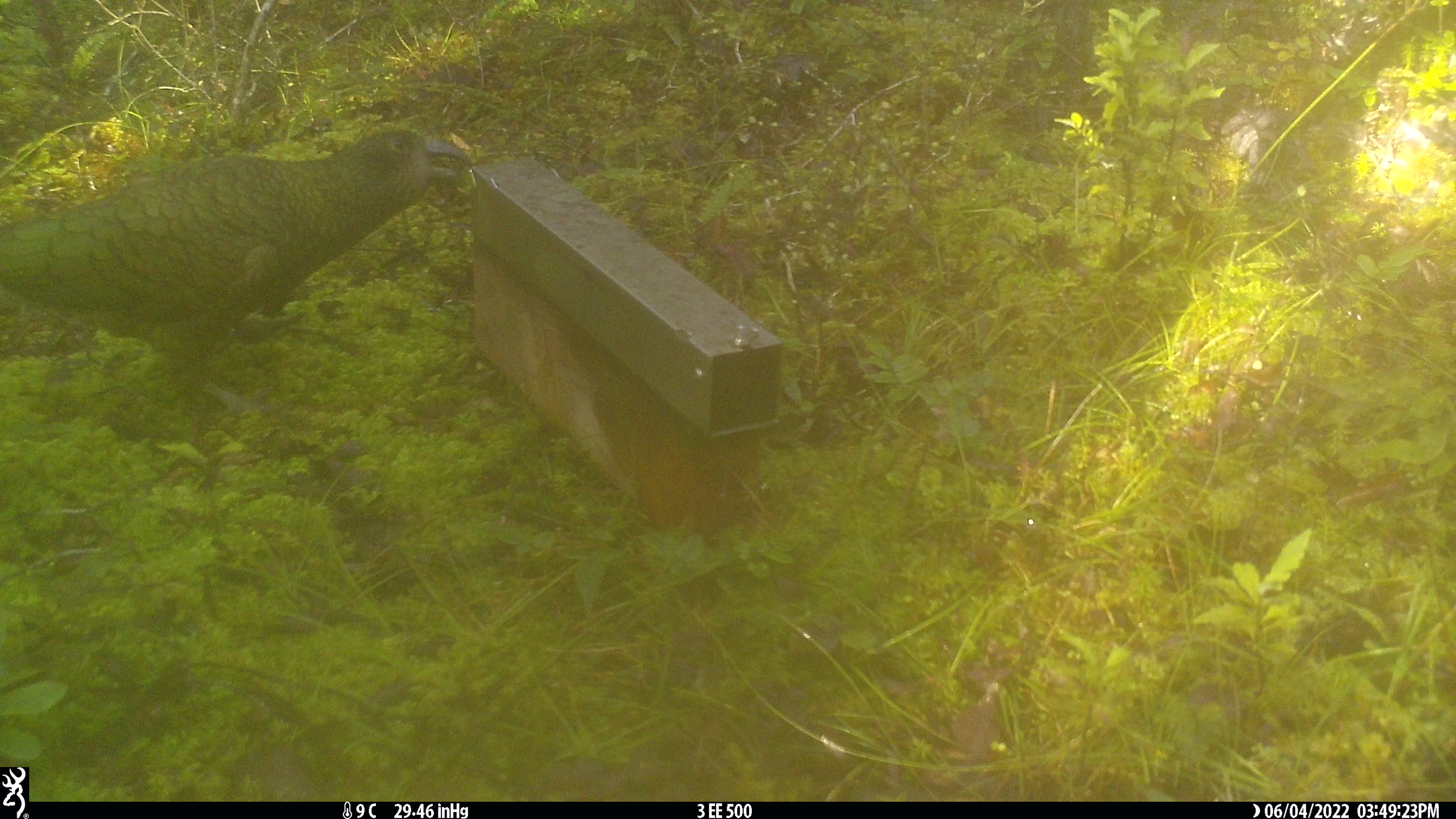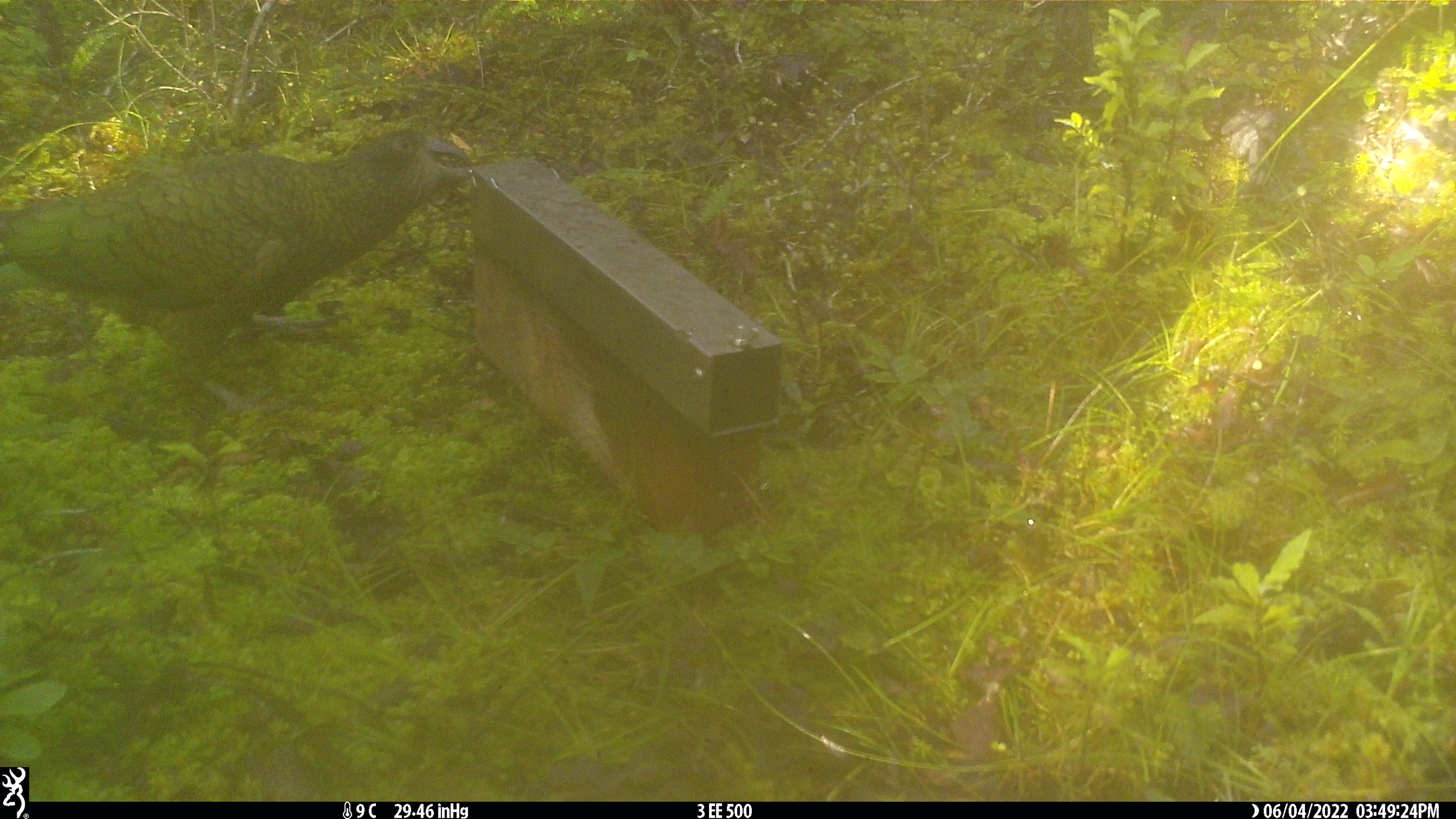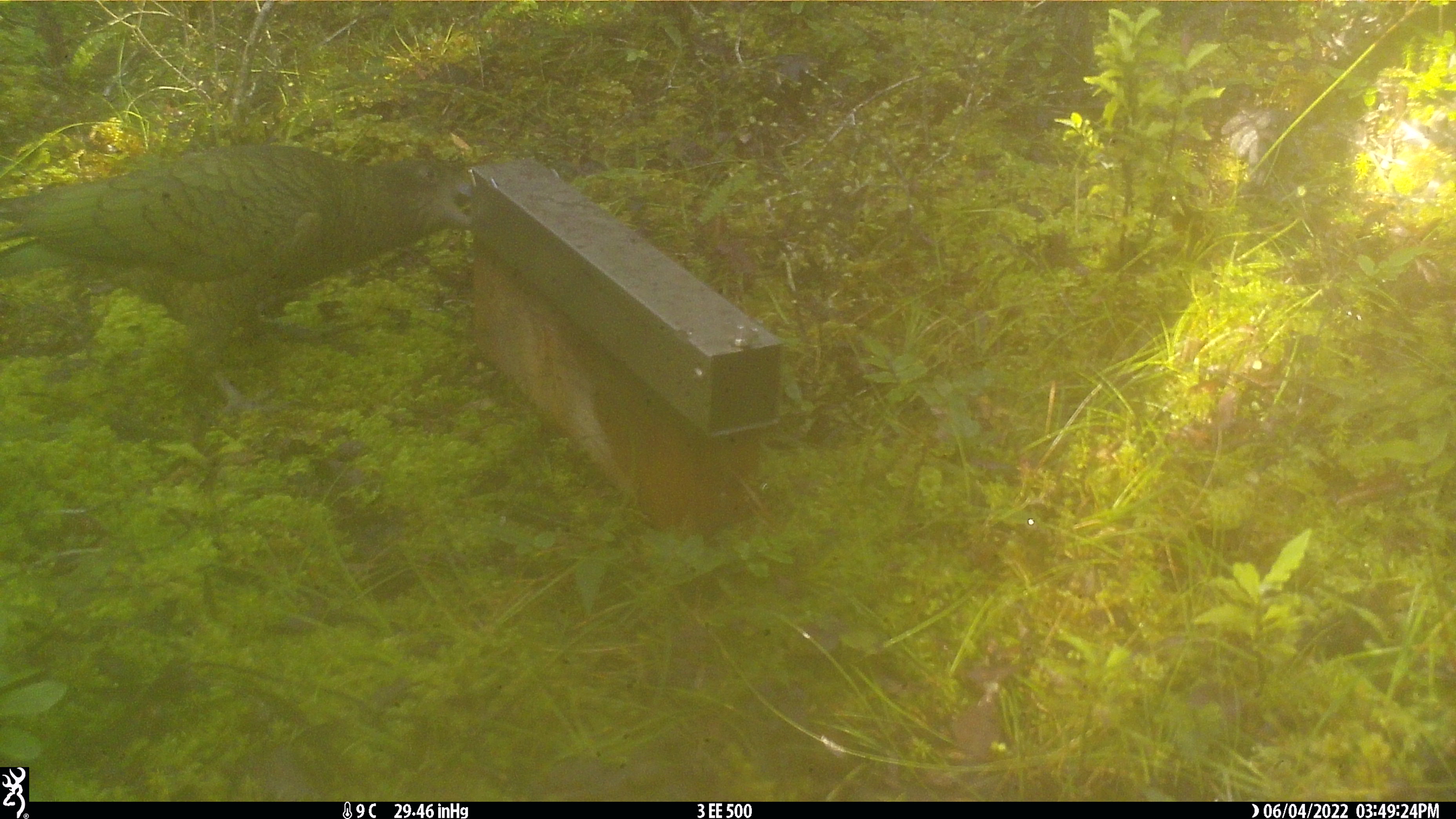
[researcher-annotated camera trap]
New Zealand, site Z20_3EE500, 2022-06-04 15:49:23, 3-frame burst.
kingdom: Animalia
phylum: Chordata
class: Aves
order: Psittaciformes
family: Strigopidae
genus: Nestor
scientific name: Nestor notabilis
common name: kea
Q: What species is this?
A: Kea (Nestor notabilis).